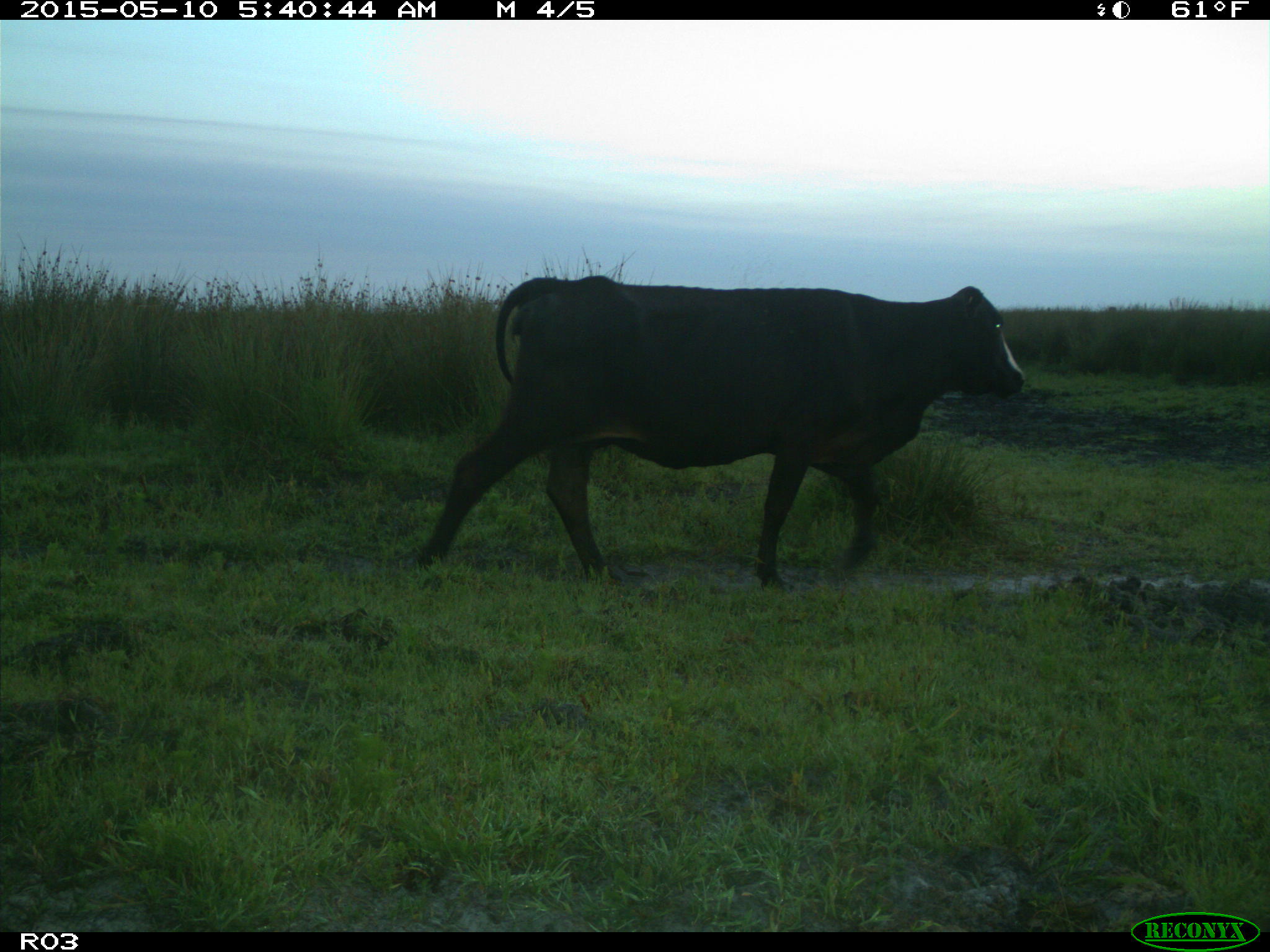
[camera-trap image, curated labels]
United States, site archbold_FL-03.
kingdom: Animalia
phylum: Chordata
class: Mammalia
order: Artiodactyla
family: Bovidae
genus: Bos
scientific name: Bos taurus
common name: domestic cow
Bos taurus (domestic cow).